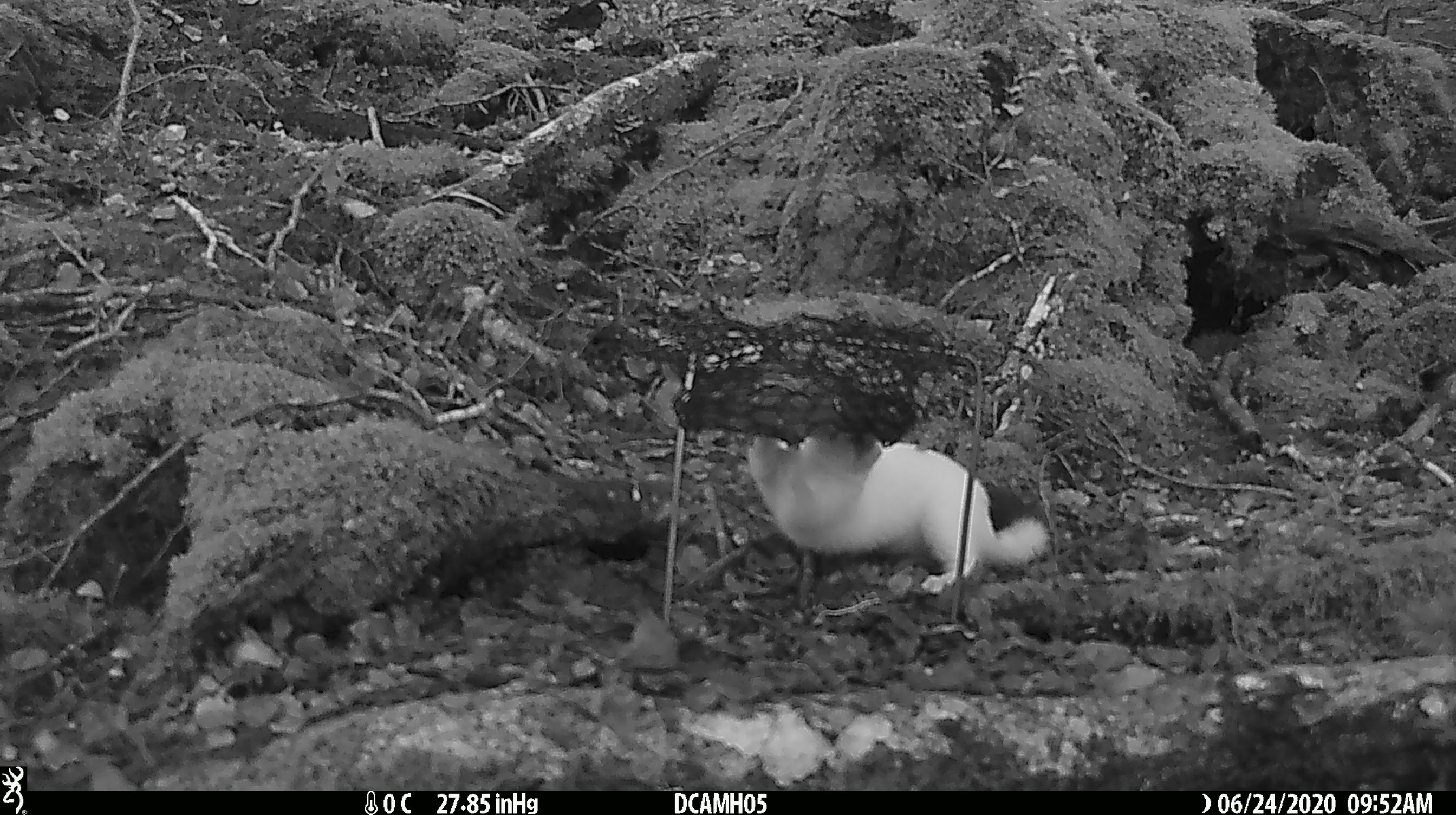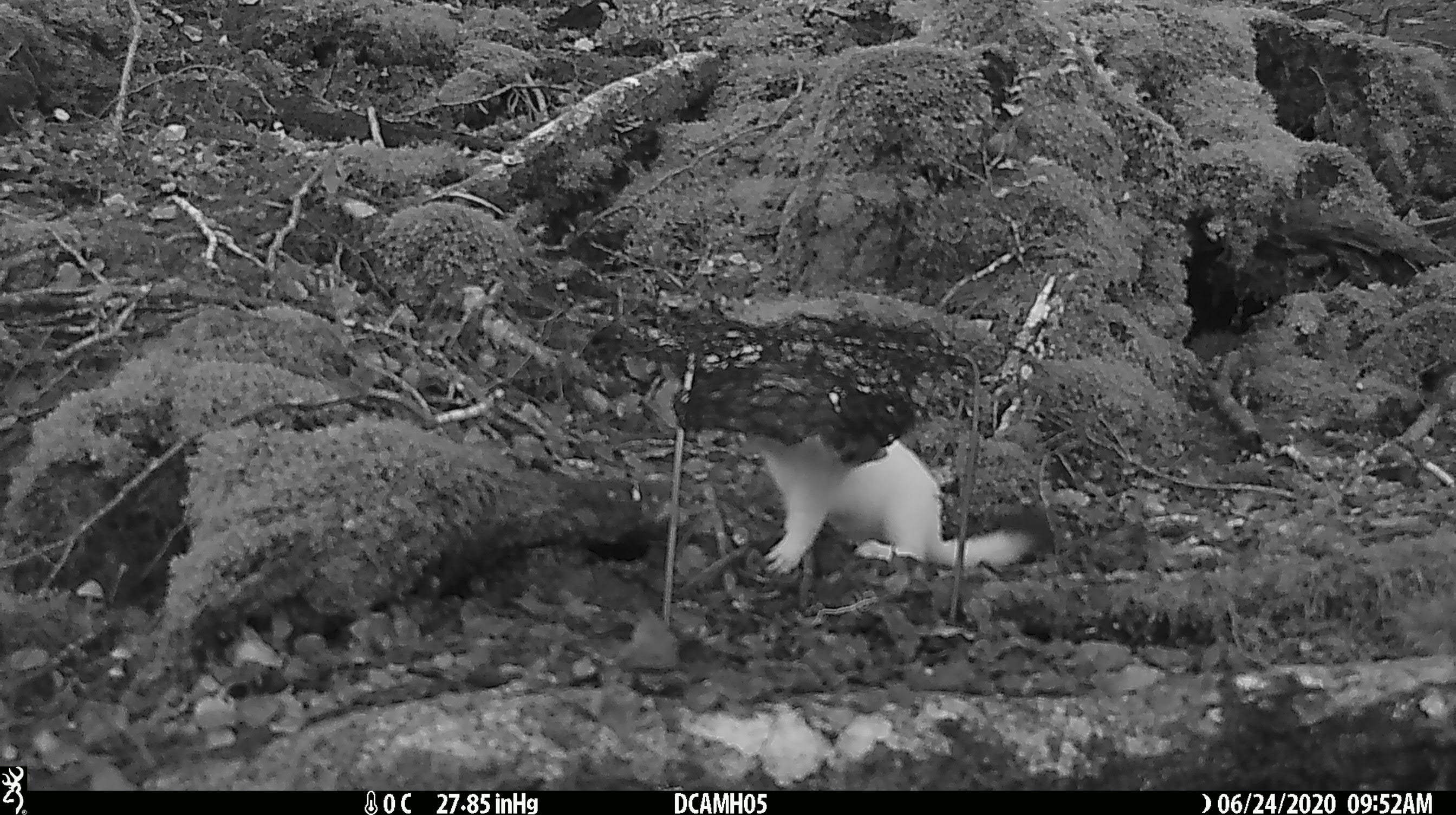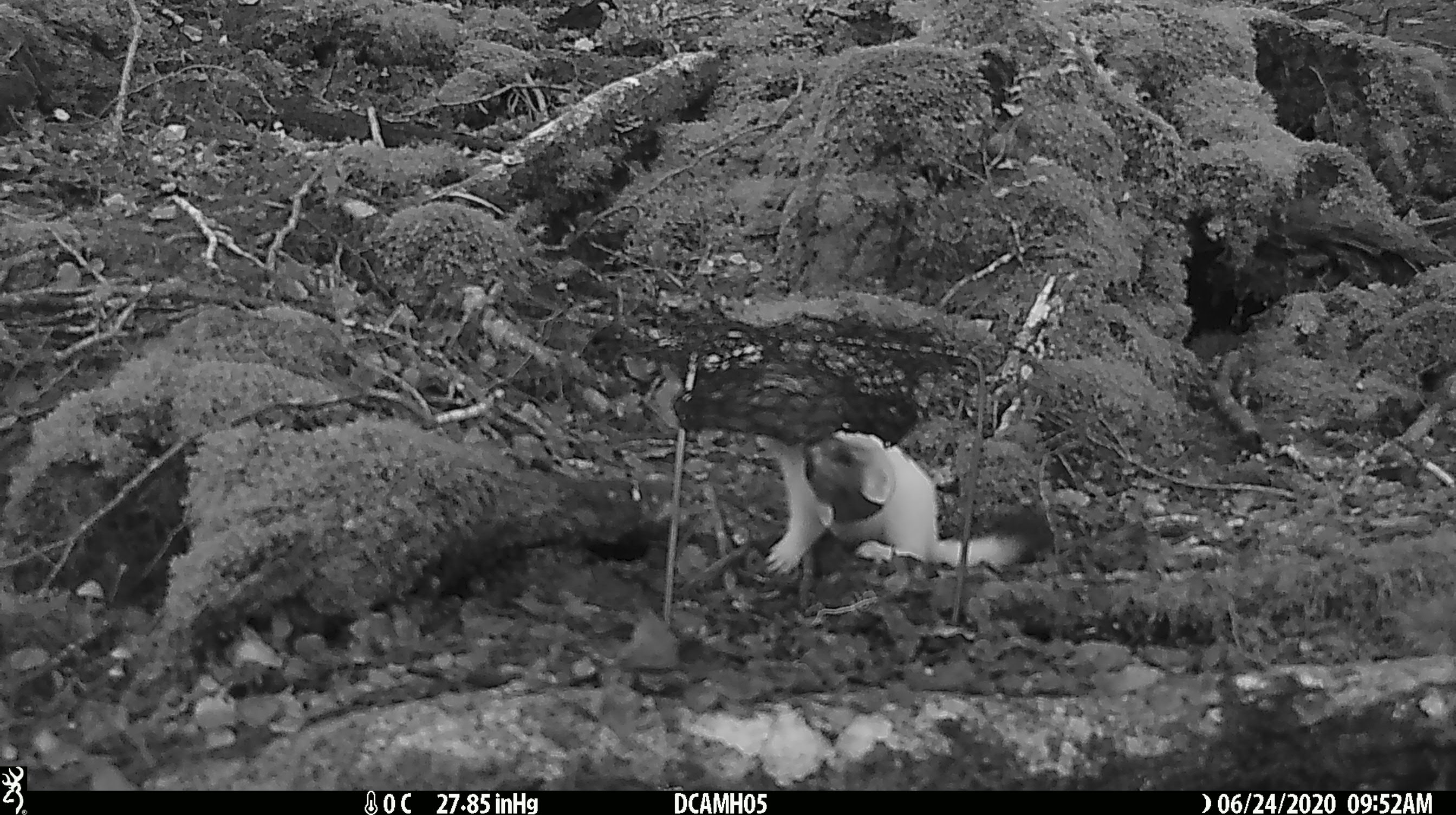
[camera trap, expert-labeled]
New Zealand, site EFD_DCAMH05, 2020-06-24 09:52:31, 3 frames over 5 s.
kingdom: Animalia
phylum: Chordata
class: Mammalia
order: Carnivora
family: Mustelidae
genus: Mustela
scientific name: Mustela erminea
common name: stoat